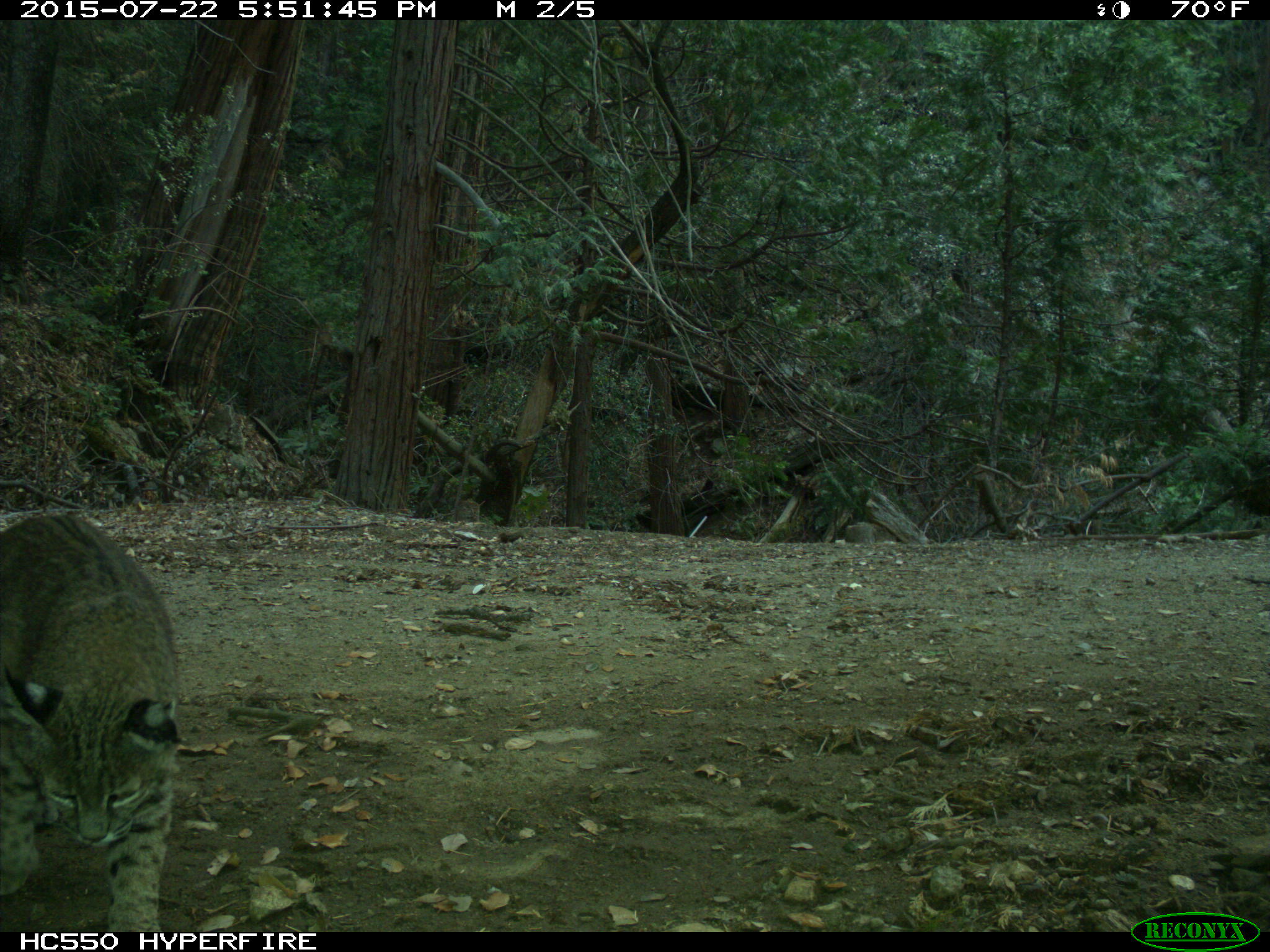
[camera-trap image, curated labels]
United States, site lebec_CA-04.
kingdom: Animalia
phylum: Chordata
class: Mammalia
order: Carnivora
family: Felidae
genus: Lynx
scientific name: Lynx rufus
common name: bobcat